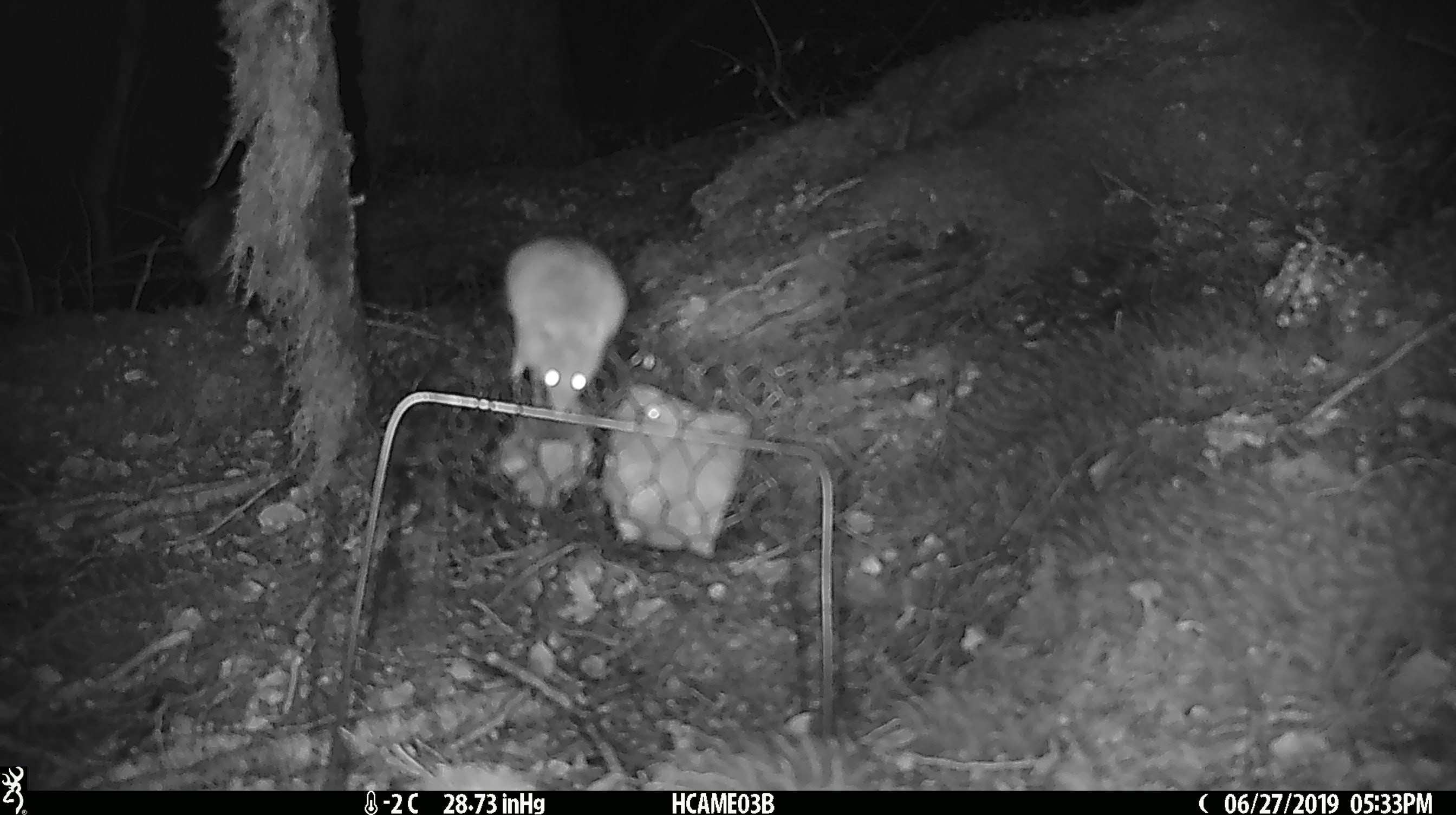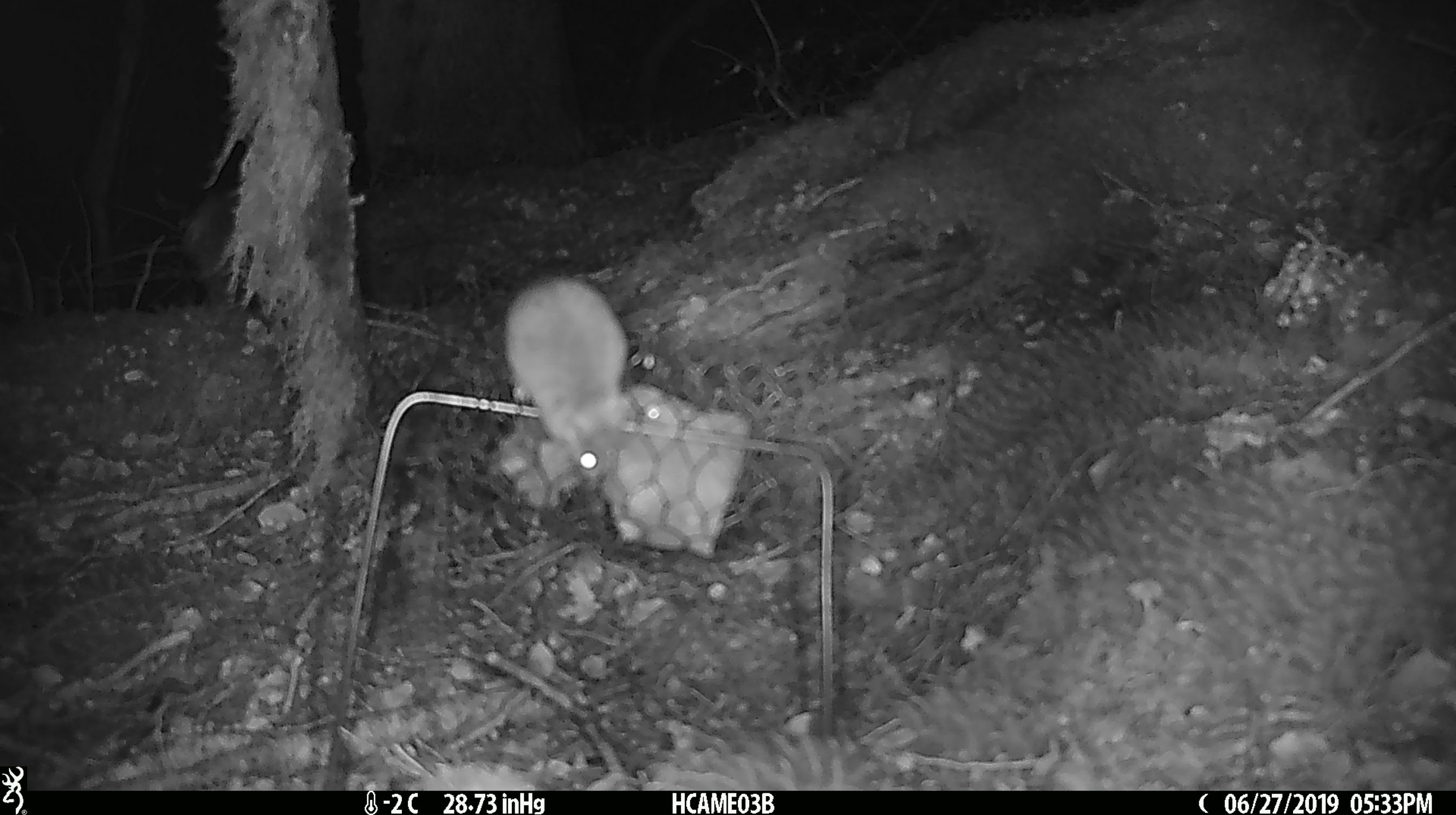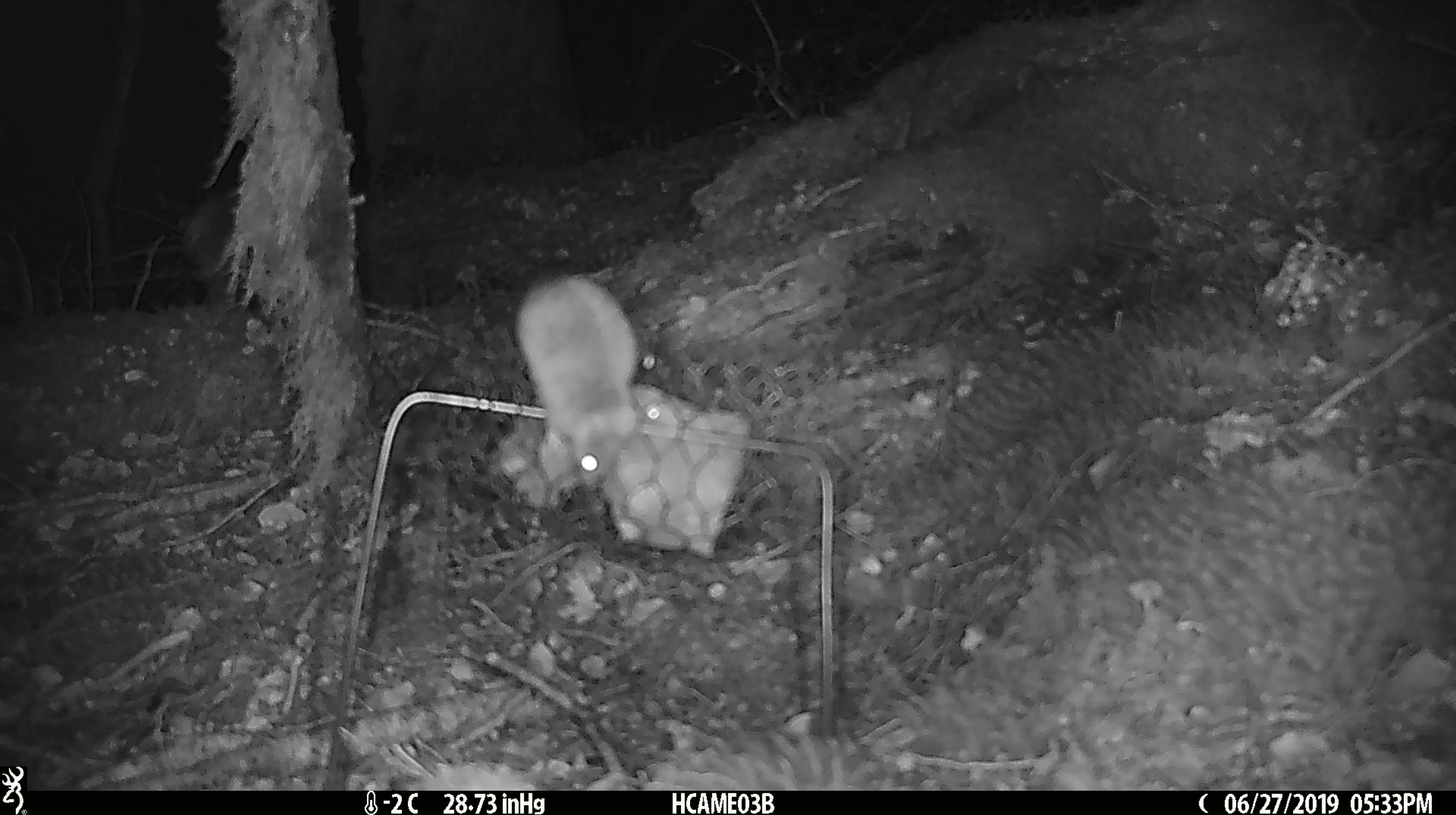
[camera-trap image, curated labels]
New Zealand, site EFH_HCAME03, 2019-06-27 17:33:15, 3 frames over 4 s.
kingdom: Animalia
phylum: Chordata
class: Mammalia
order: Rodentia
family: Muridae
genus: Mus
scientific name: Mus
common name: mouse